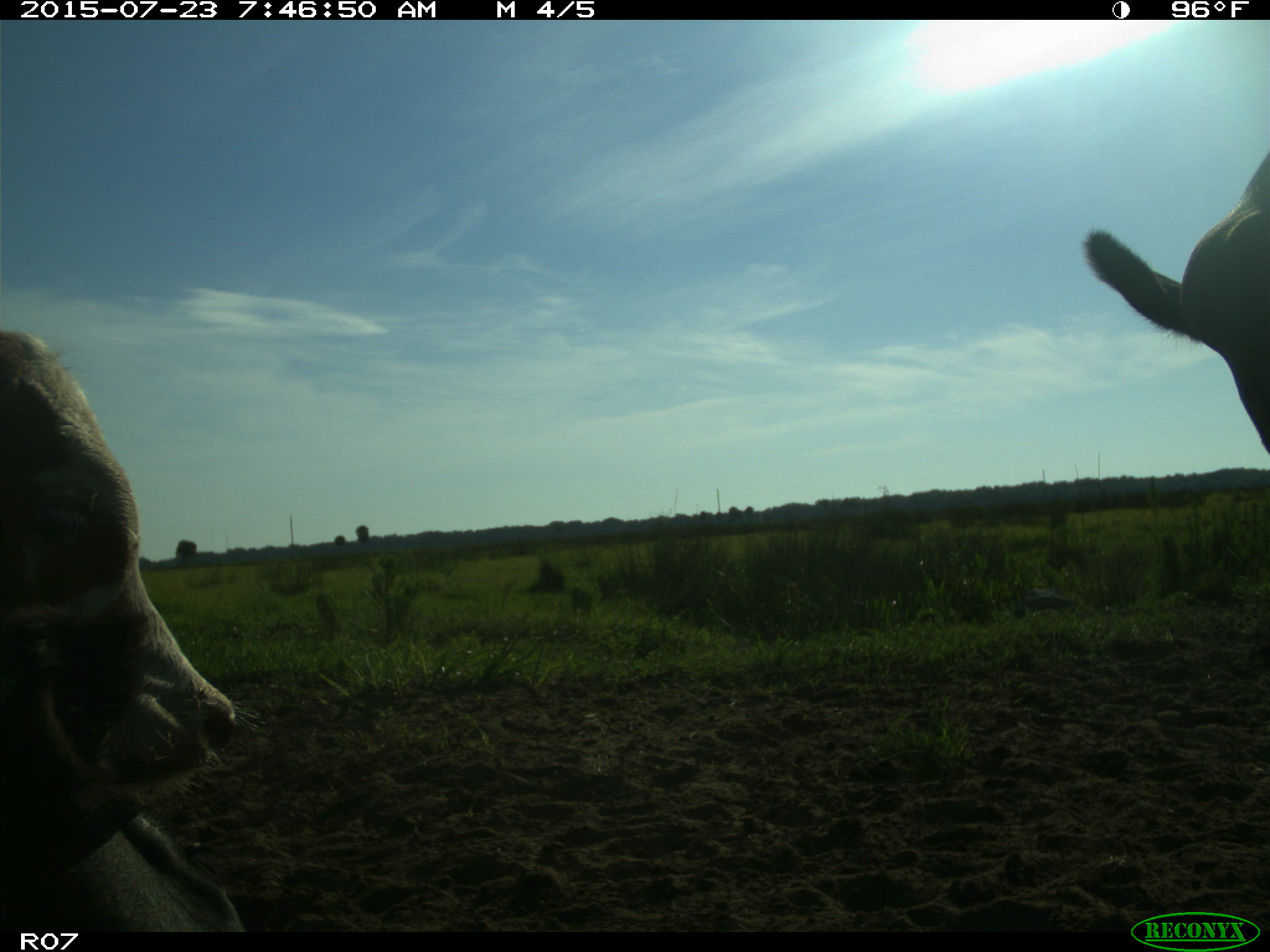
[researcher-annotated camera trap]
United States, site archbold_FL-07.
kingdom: Animalia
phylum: Chordata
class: Mammalia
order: Artiodactyla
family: Bovidae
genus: Bos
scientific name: Bos taurus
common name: domestic cow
Bos taurus (domestic cow).